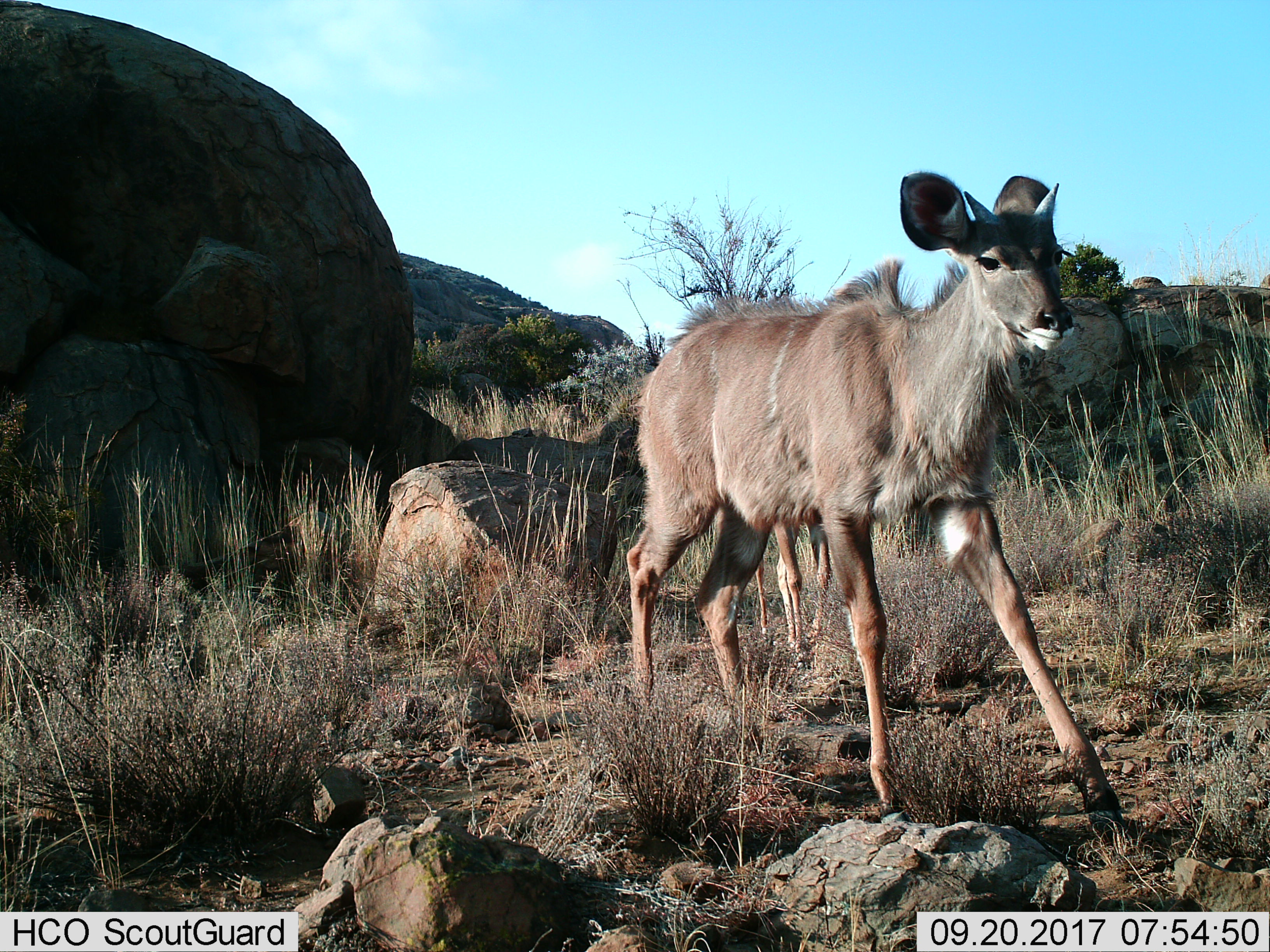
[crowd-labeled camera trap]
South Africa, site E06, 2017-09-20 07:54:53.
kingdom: Animalia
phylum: Chordata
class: Mammalia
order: Artiodactyla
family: Bovidae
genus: Tragelaphus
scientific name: Tragelaphus strepsiceros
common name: greater kudu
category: kudu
Kudu (greater kudu) (Tragelaphus strepsiceros), count 2. Behavior (volunteer vote fractions): standing 17%, resting 0%, moving 100%, interacting 0%. Young present (vote fraction): 50%. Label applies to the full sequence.